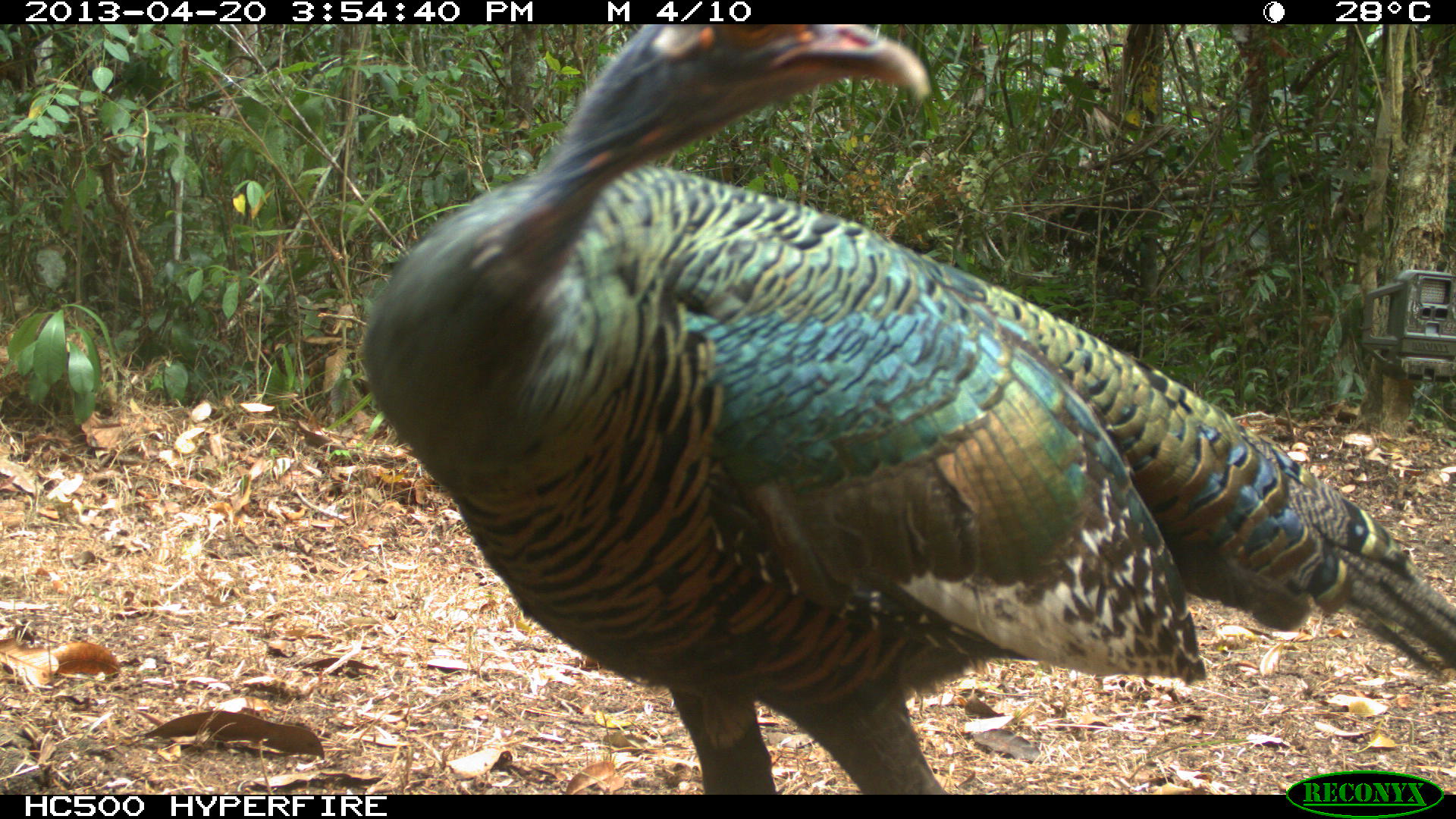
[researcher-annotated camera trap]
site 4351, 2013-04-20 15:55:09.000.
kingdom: Animalia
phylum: Chordata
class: Aves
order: Galliformes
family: Phasianidae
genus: Meleagris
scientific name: Meleagris ocellata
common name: ocellated turkey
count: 3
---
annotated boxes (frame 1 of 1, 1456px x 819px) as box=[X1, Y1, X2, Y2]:
meleagris ocellata: box=[352, 21, 1456, 792]